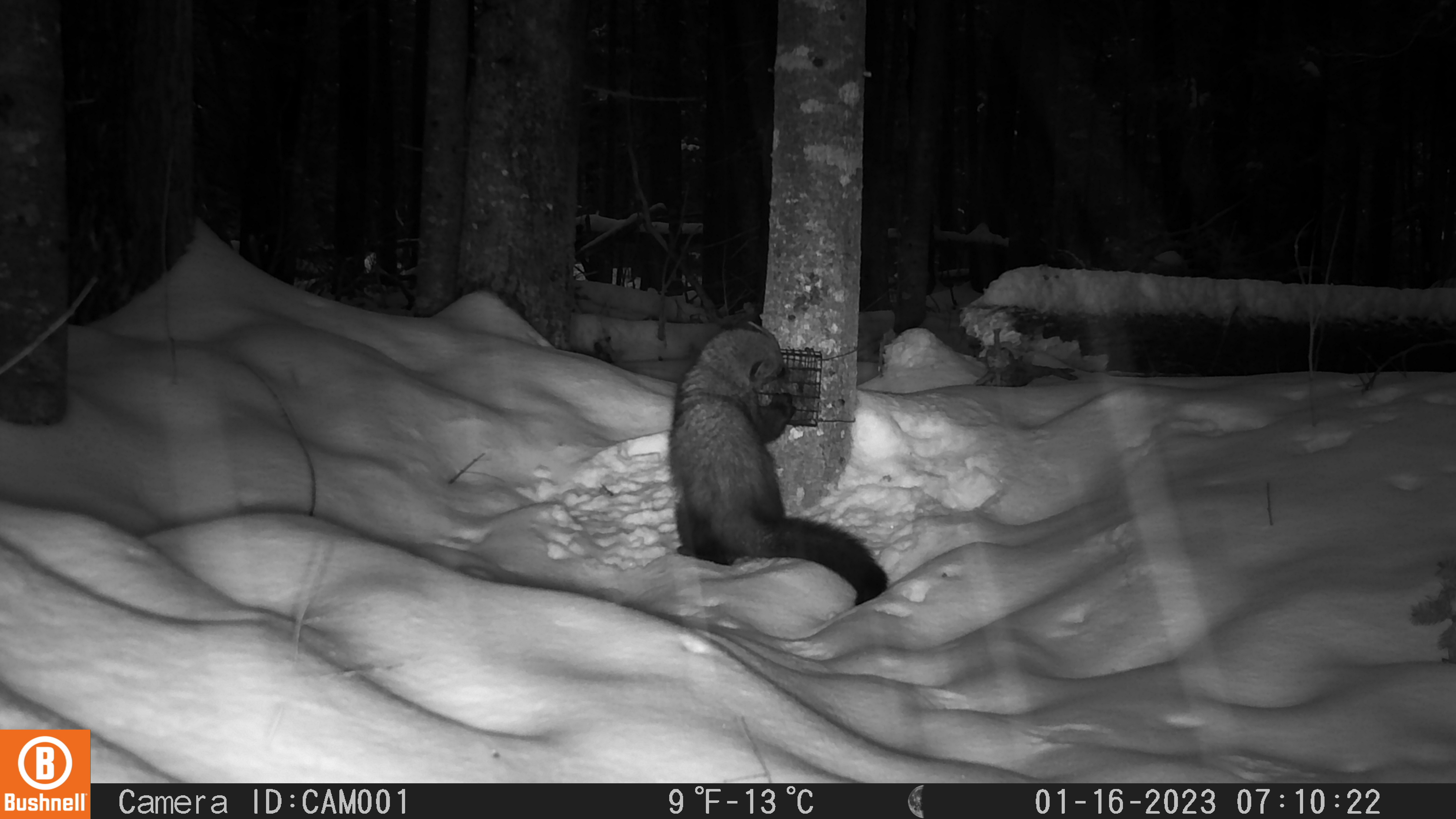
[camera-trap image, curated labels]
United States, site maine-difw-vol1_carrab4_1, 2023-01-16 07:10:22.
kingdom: Animalia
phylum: Chordata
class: Mammalia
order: Carnivora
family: Mustelidae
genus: Pekania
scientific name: Pekania pennanti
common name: fisher